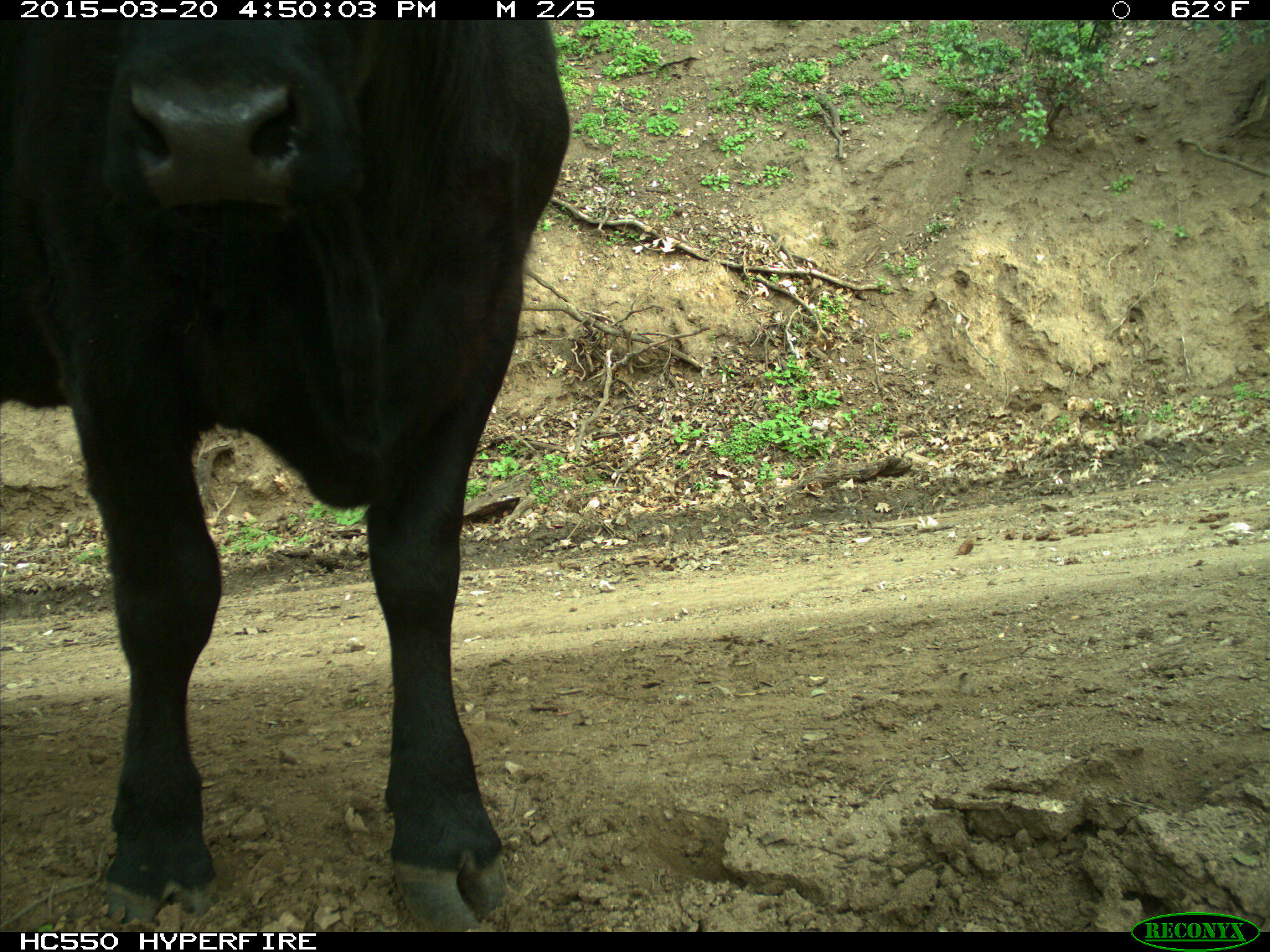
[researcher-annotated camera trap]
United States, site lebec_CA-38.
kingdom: Animalia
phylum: Chordata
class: Mammalia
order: Artiodactyla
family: Bovidae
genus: Bos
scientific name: Bos taurus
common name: domestic cow